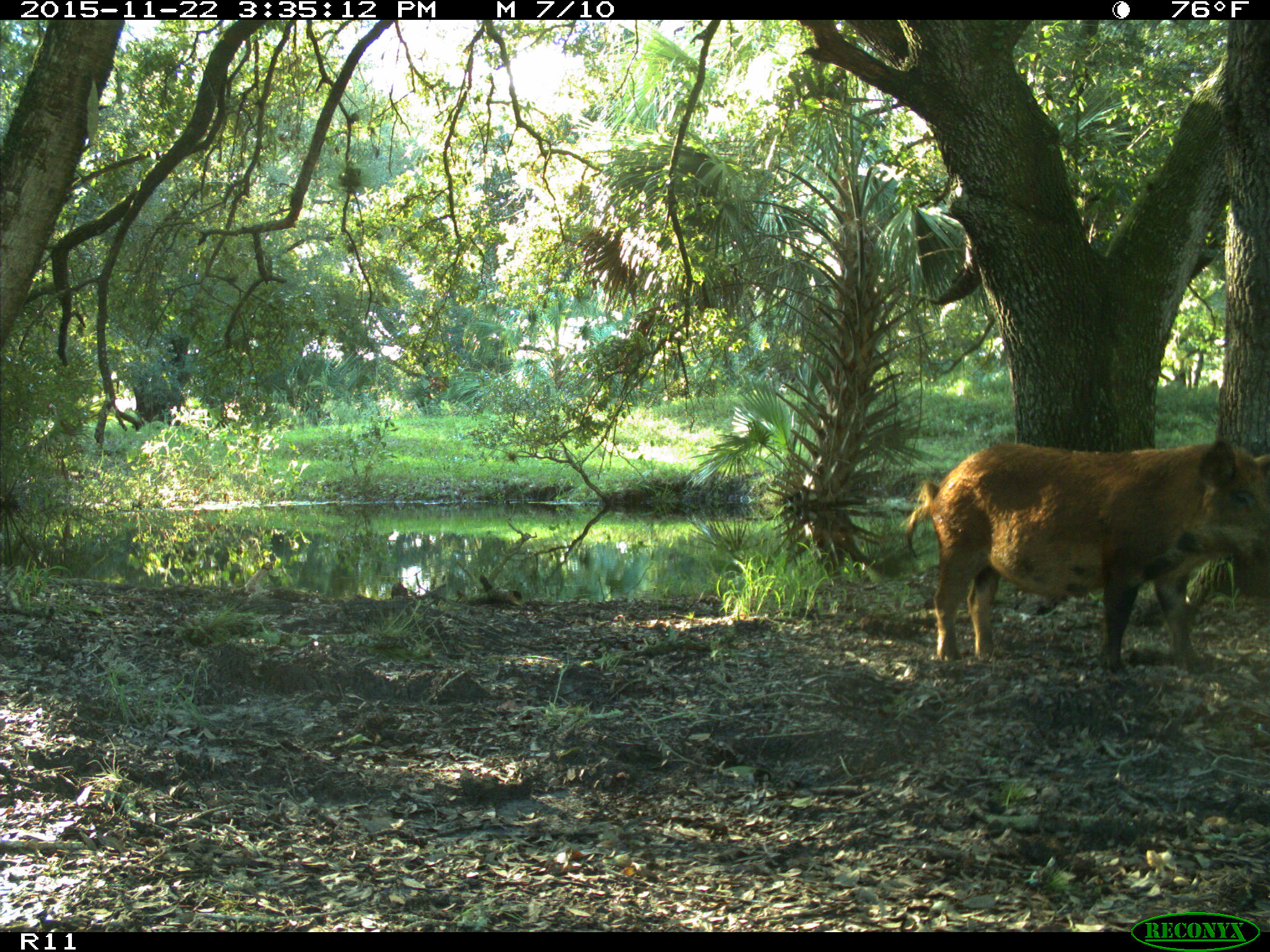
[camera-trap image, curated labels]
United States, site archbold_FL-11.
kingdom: Animalia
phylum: Chordata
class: Mammalia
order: Artiodactyla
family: Suidae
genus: Sus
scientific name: Sus scrofa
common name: wild boar